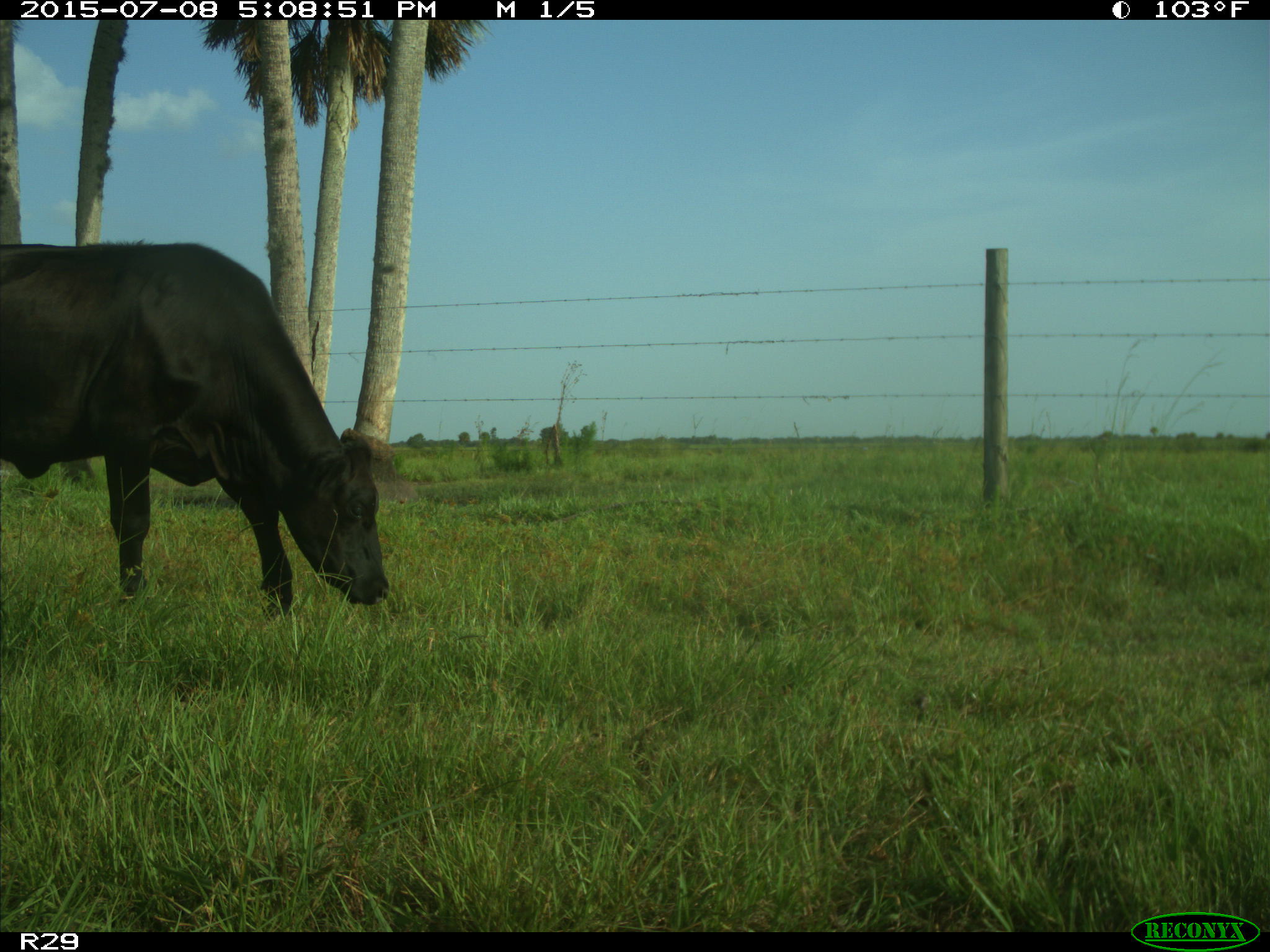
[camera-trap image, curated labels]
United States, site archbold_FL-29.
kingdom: Animalia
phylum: Chordata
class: Mammalia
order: Artiodactyla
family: Bovidae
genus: Bos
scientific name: Bos taurus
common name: domestic cow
Bos taurus (domestic cow).